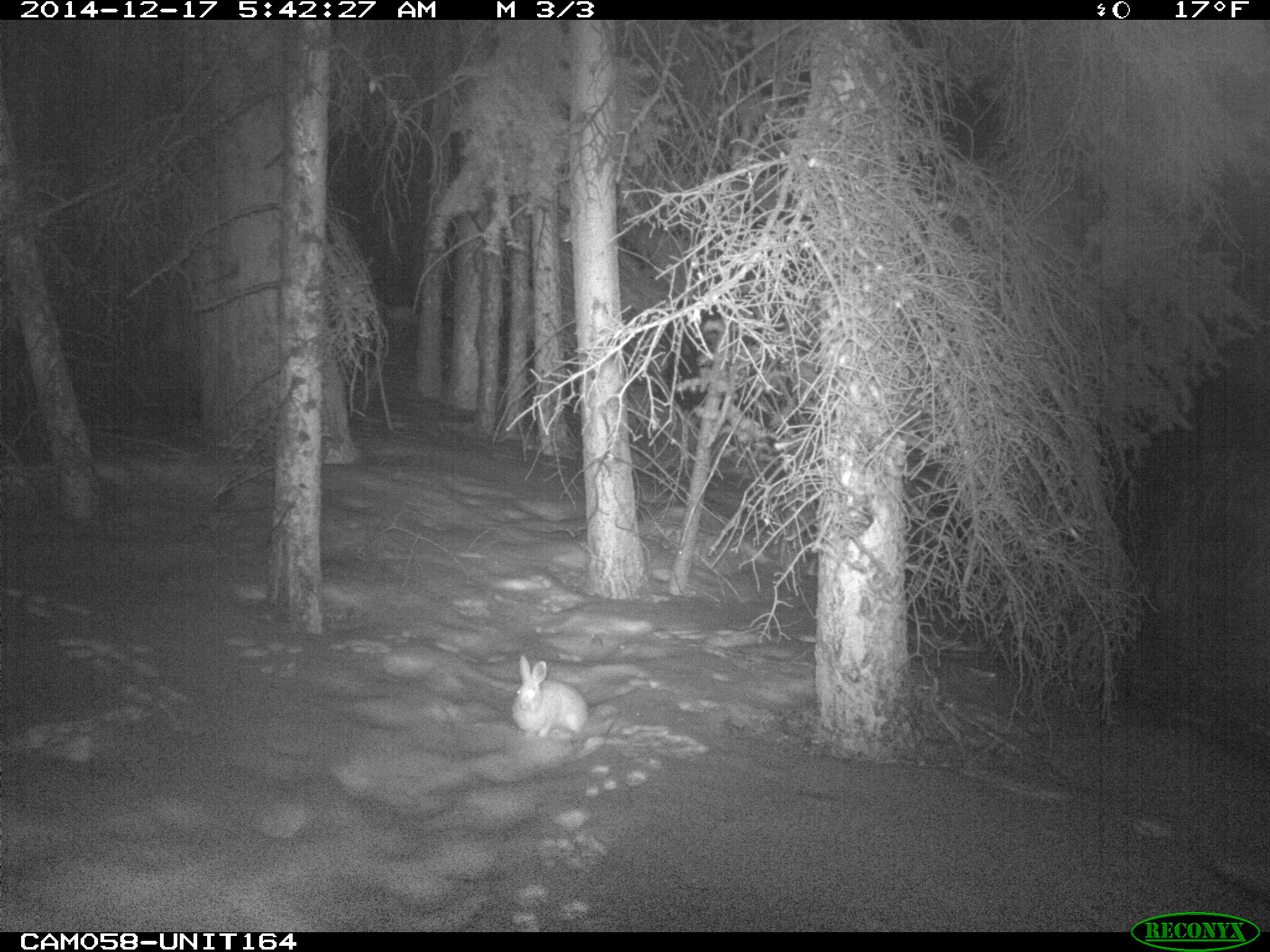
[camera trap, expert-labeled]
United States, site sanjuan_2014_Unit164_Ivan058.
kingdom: Animalia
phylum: Chordata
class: Mammalia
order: Lagomorpha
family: Leporidae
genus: Lepus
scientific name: Lepus americanus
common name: snowshoe hare